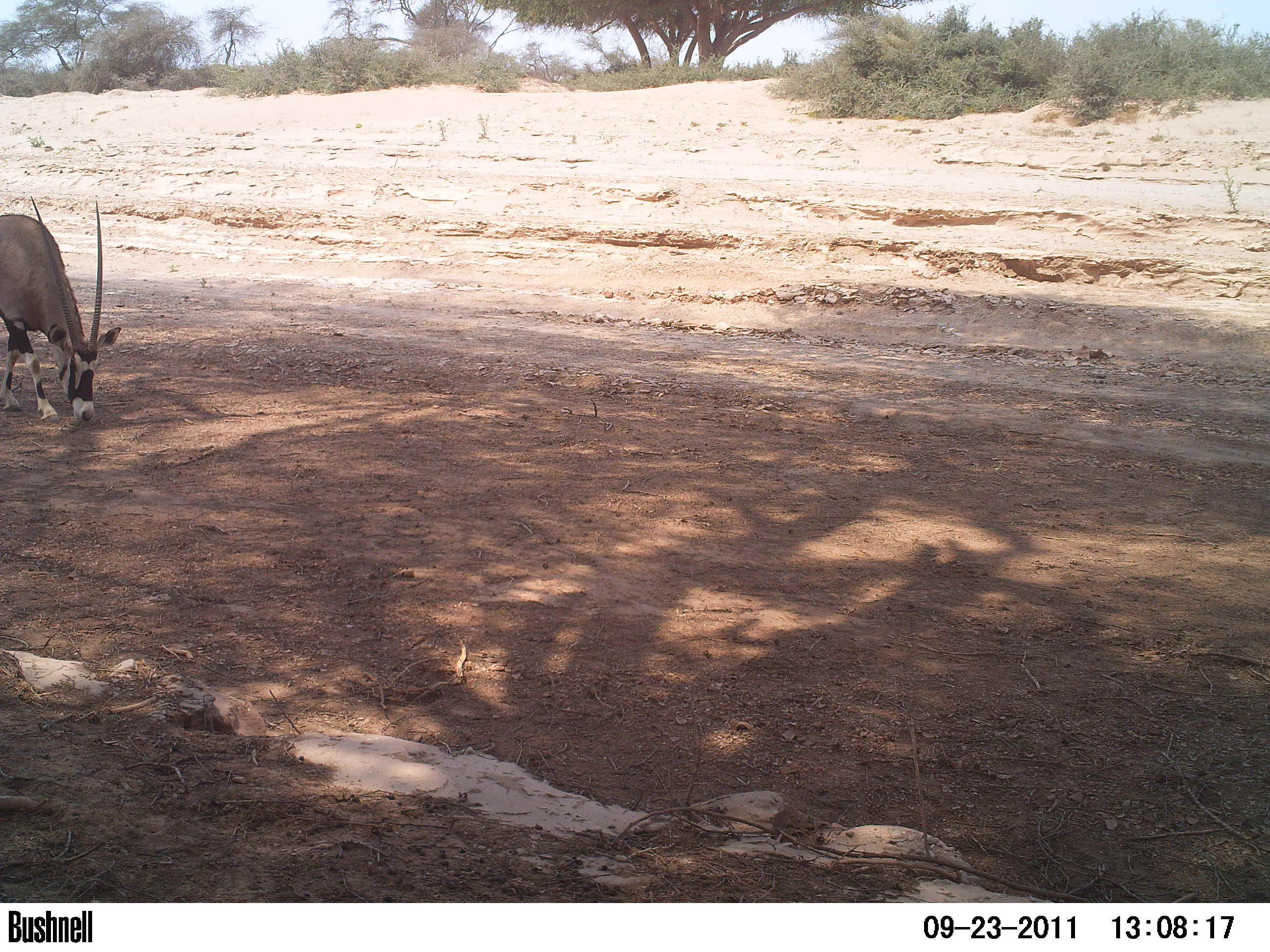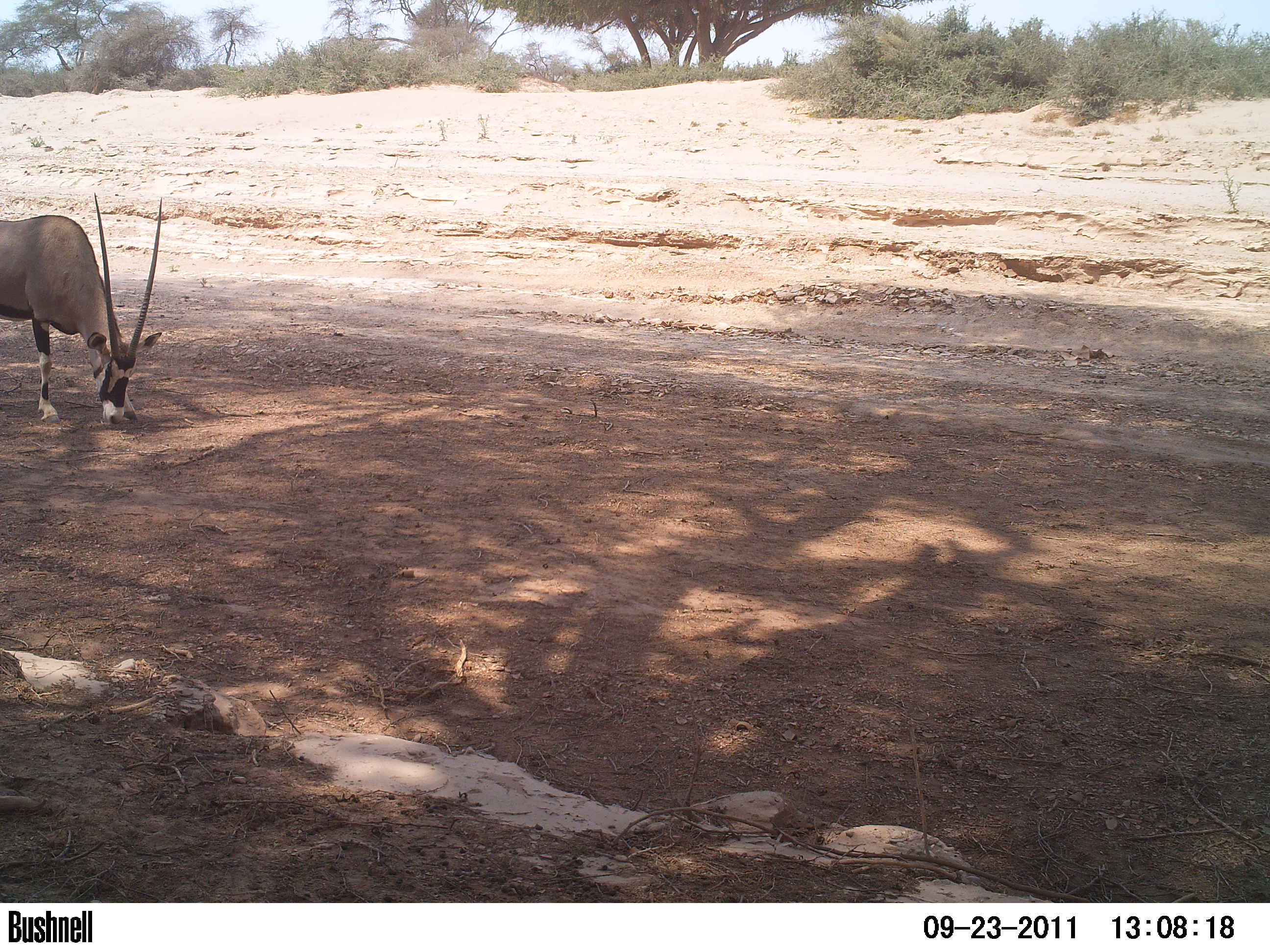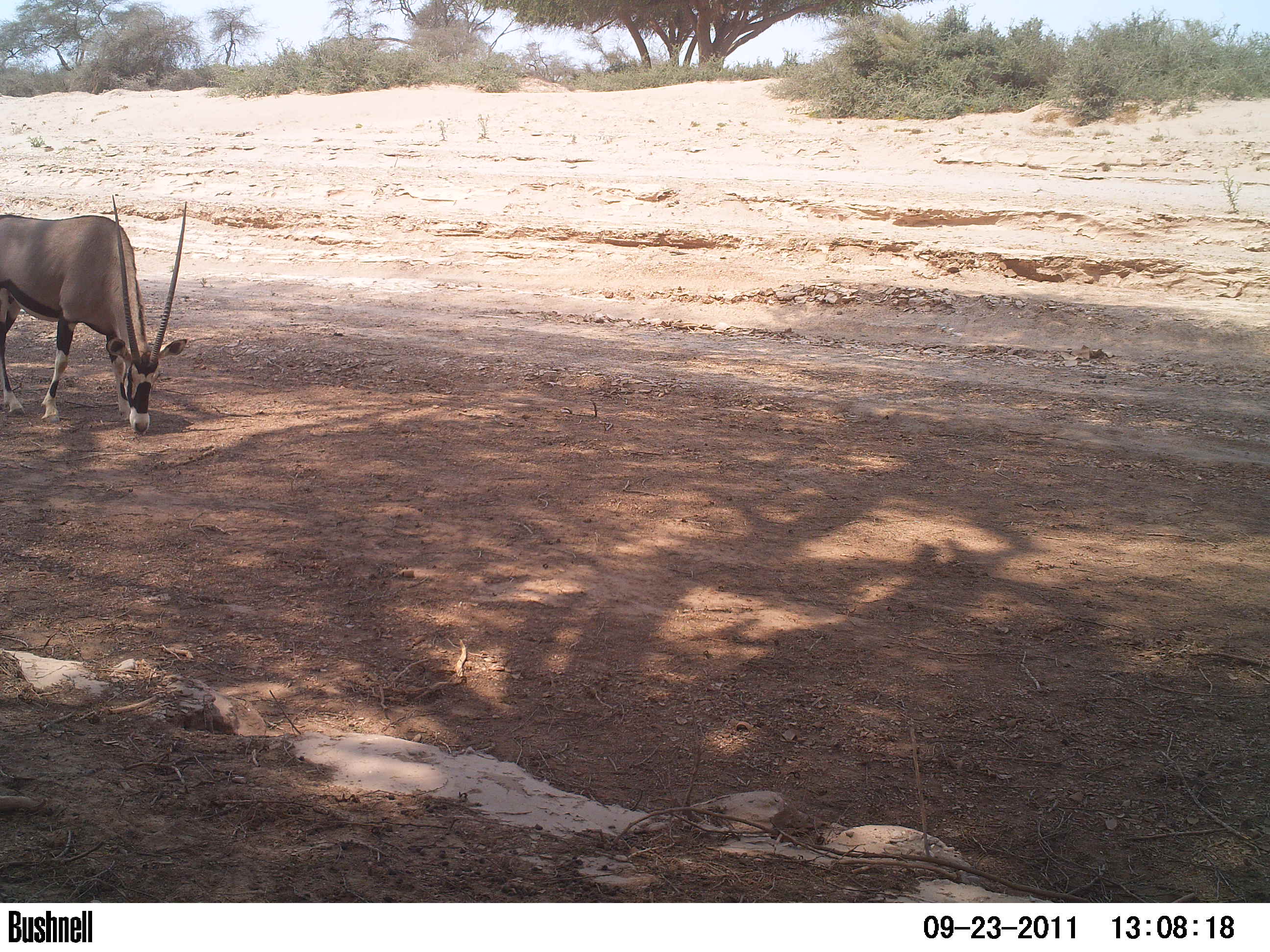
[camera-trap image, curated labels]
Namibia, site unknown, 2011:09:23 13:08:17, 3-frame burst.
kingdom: Animalia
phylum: Chordata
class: Mammalia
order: Artiodactyla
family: Bovidae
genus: Oryx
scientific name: Oryx gazella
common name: gemsbok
Oryx gazella (gemsbok).